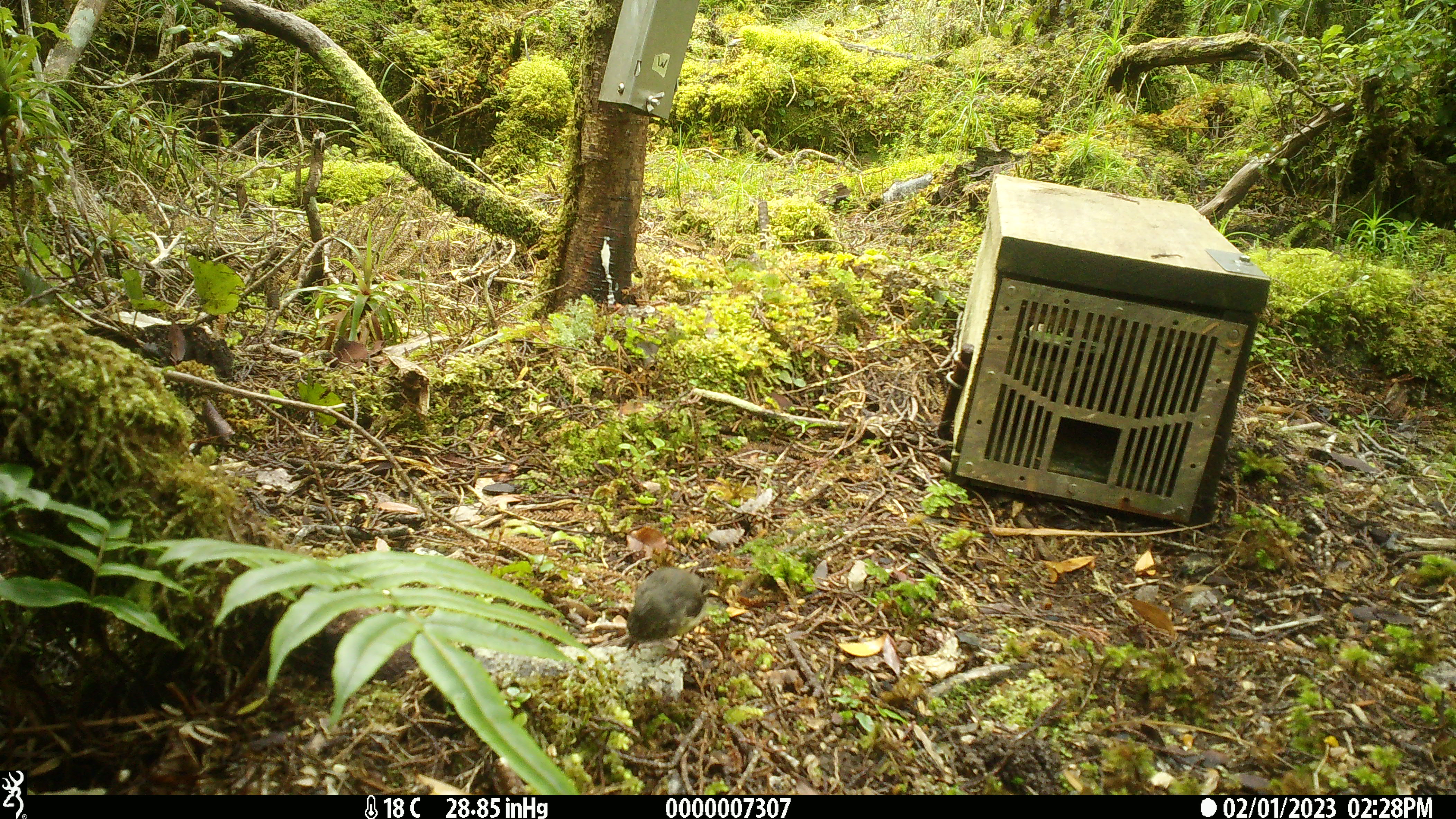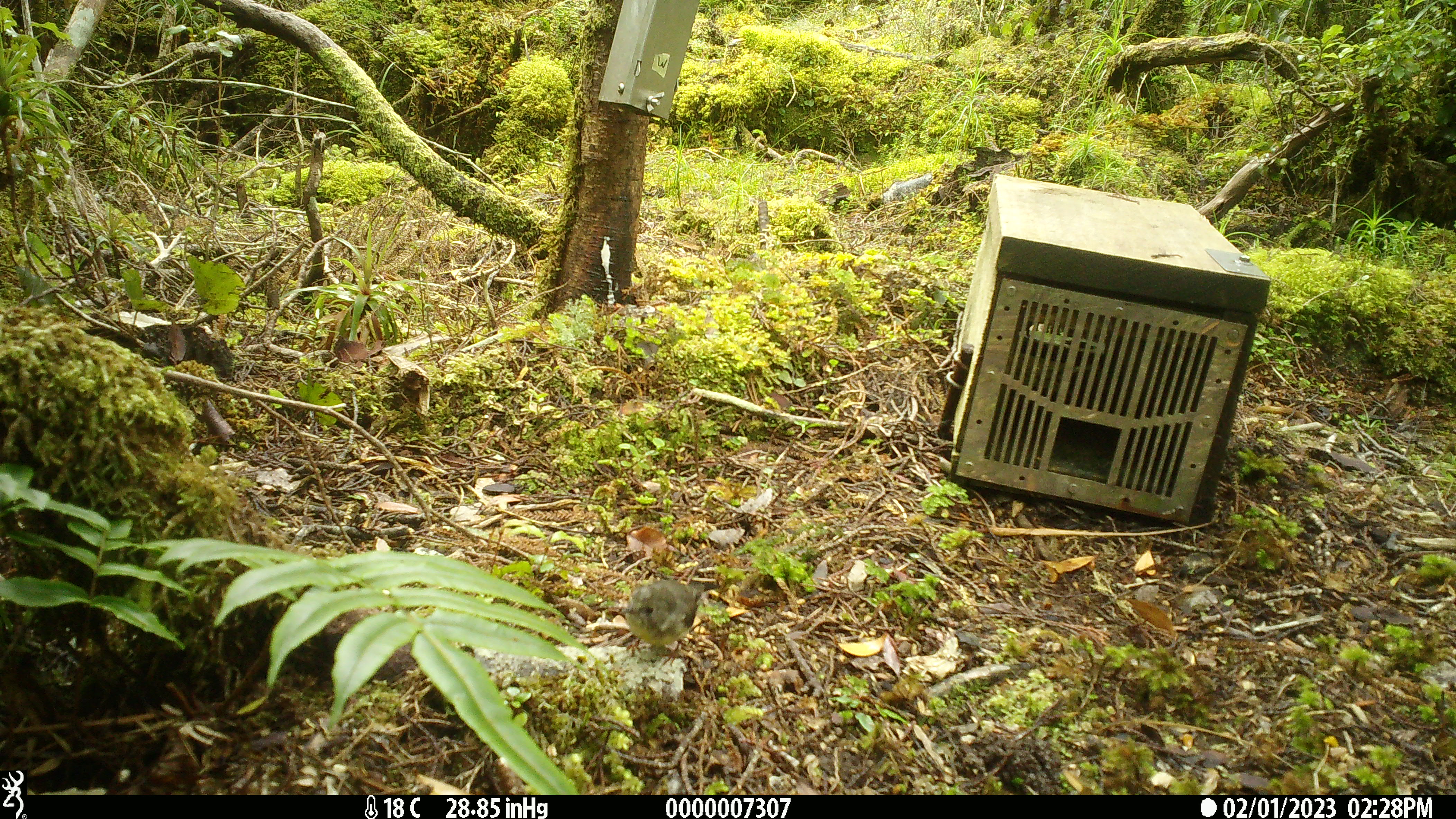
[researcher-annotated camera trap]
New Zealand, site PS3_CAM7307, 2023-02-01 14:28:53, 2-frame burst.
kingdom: Animalia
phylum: Chordata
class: Aves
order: Passeriformes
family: Petroicidae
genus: Petroica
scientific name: Petroica macrocephala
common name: tomtit